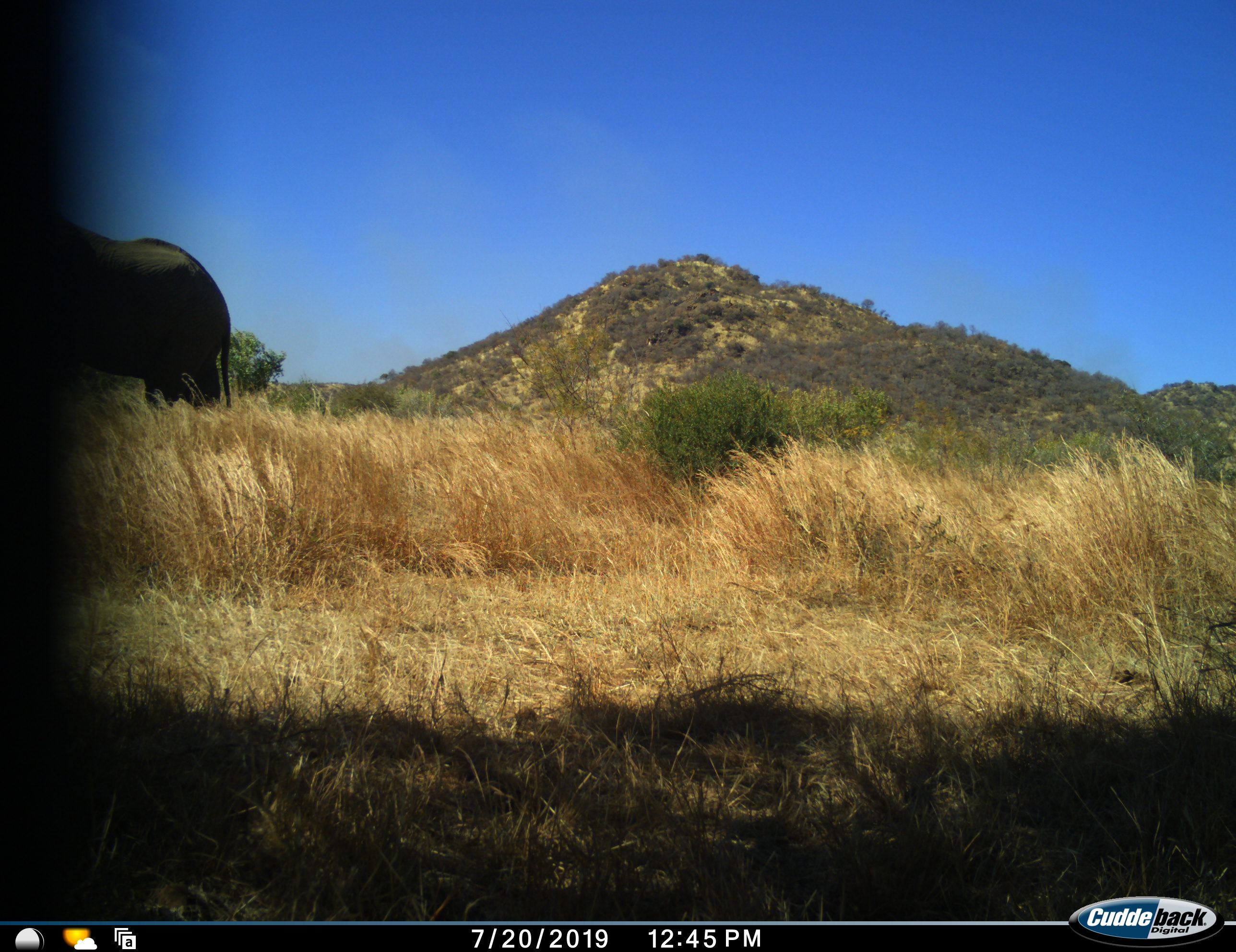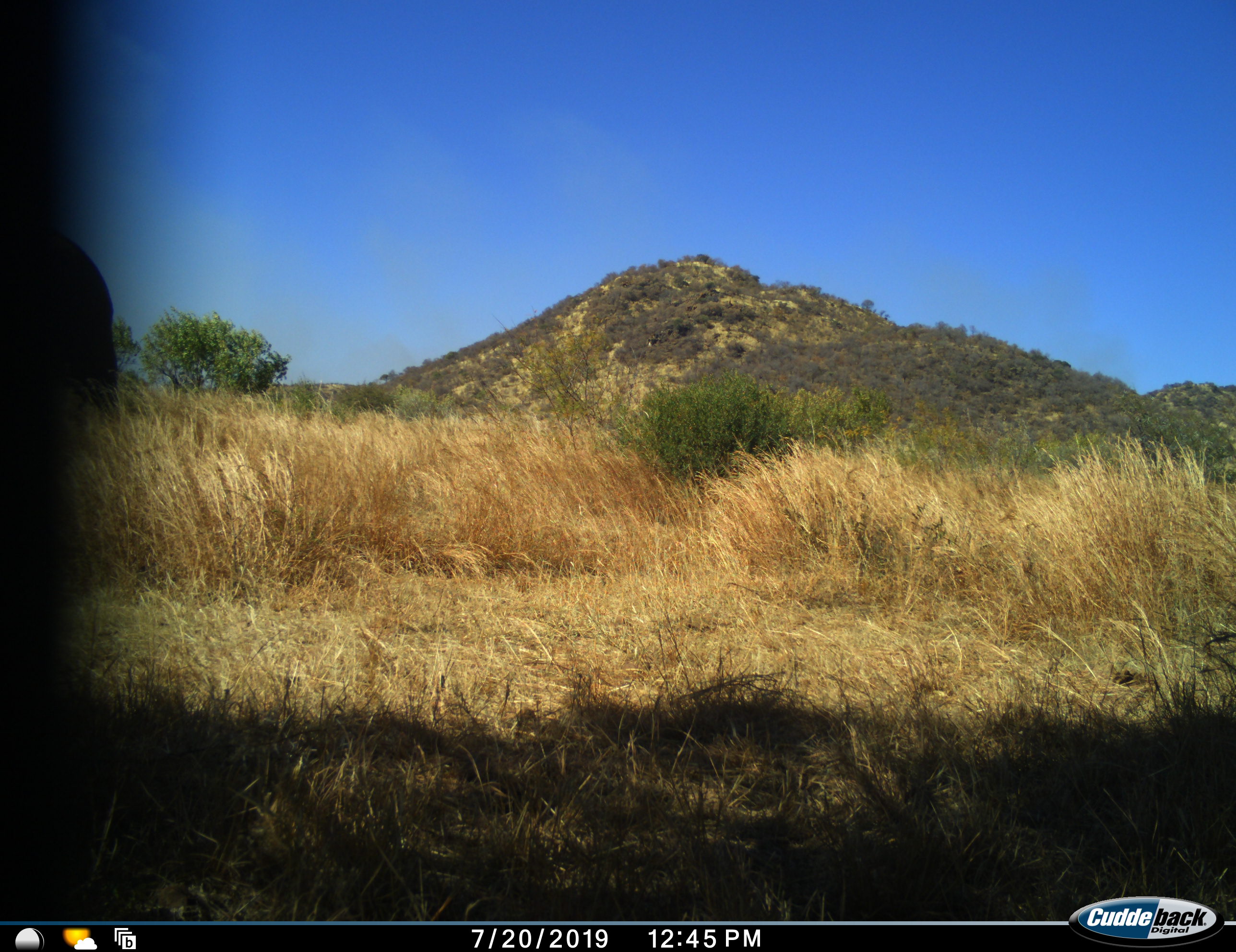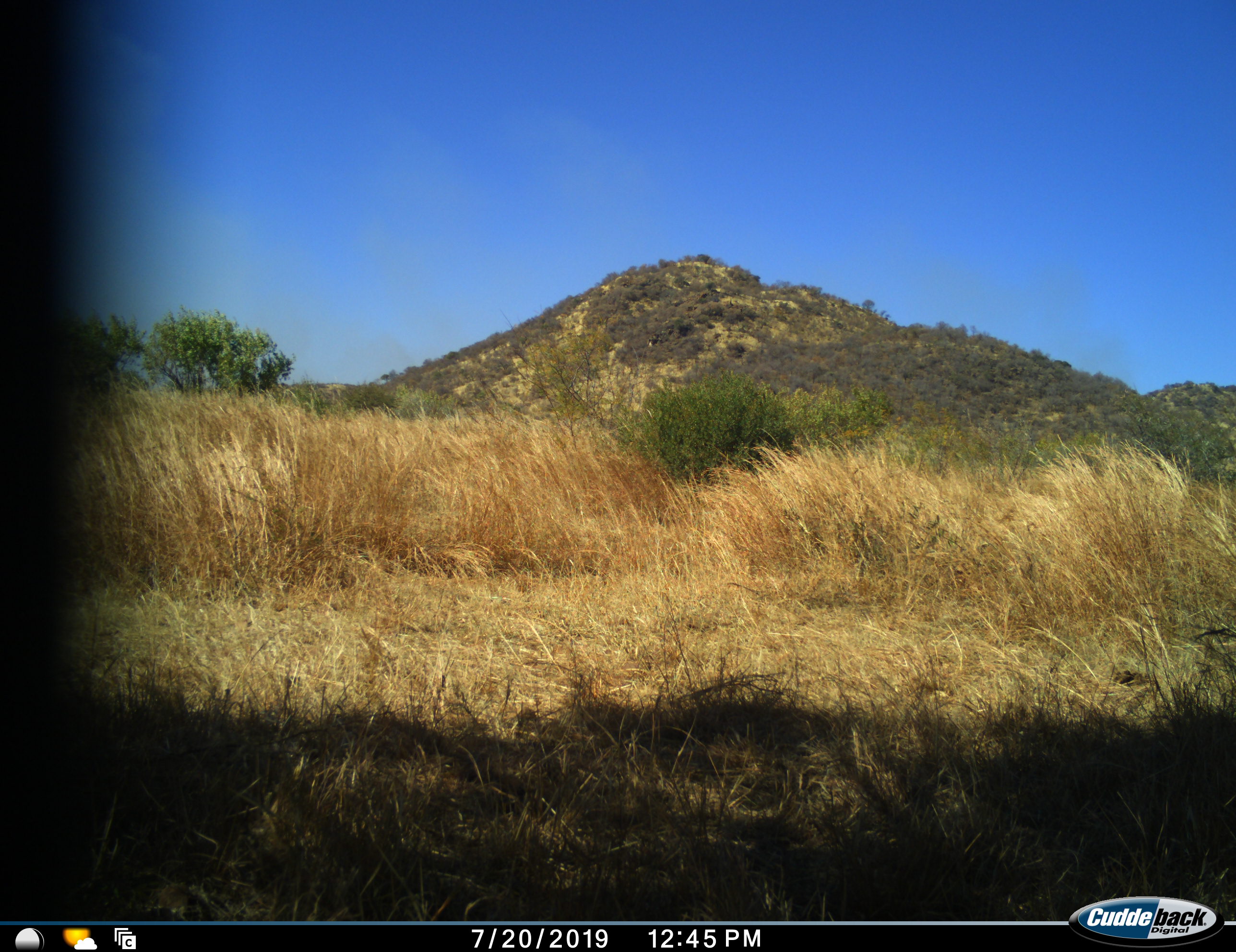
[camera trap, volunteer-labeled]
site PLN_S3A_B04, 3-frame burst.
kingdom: Animalia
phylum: Chordata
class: Mammalia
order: Proboscidea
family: Elephantidae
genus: Loxodonta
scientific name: Loxodonta africana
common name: african bush elephant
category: elephant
Elephant (african bush elephant) (Loxodonta africana), count 1. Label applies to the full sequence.